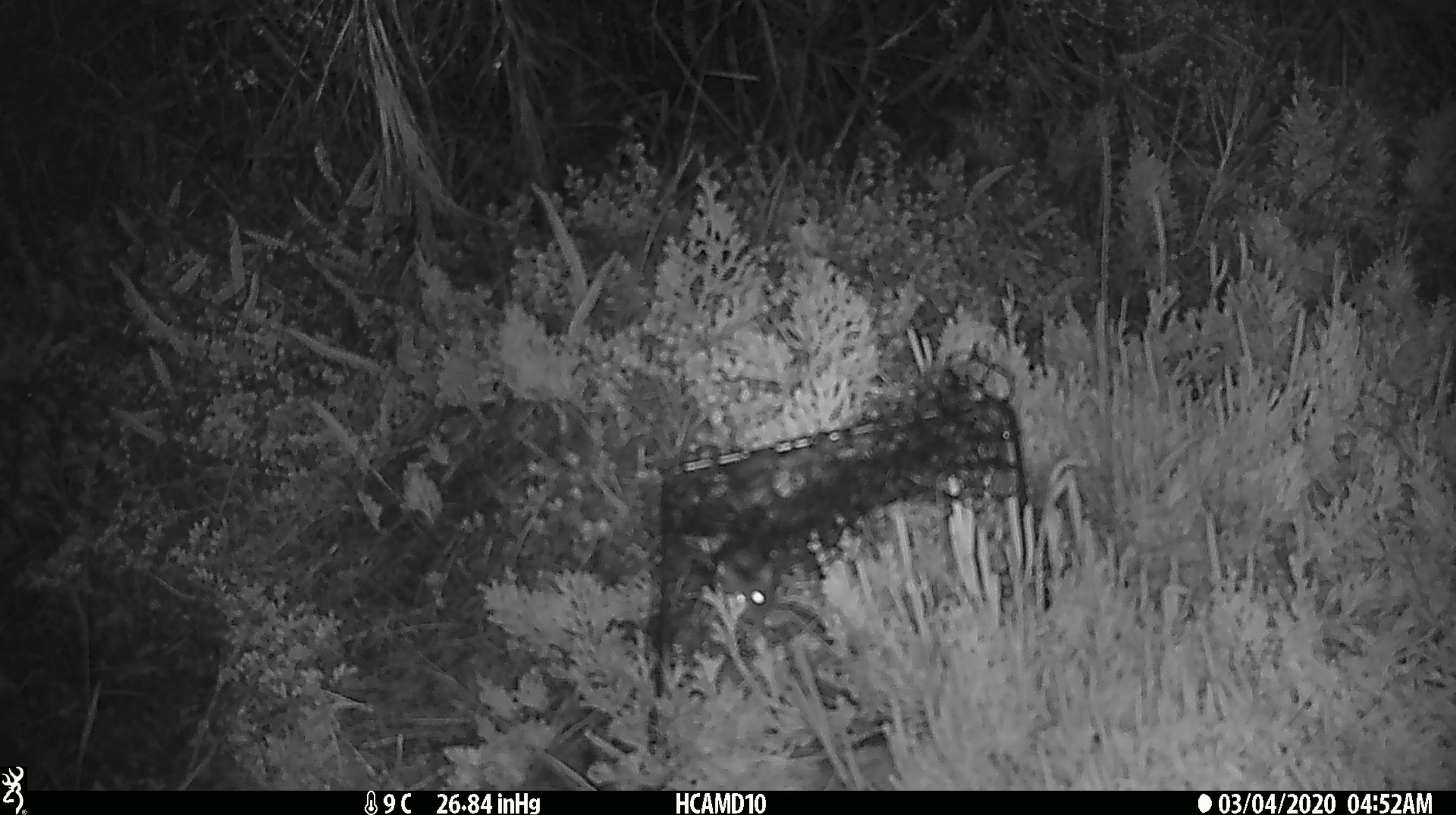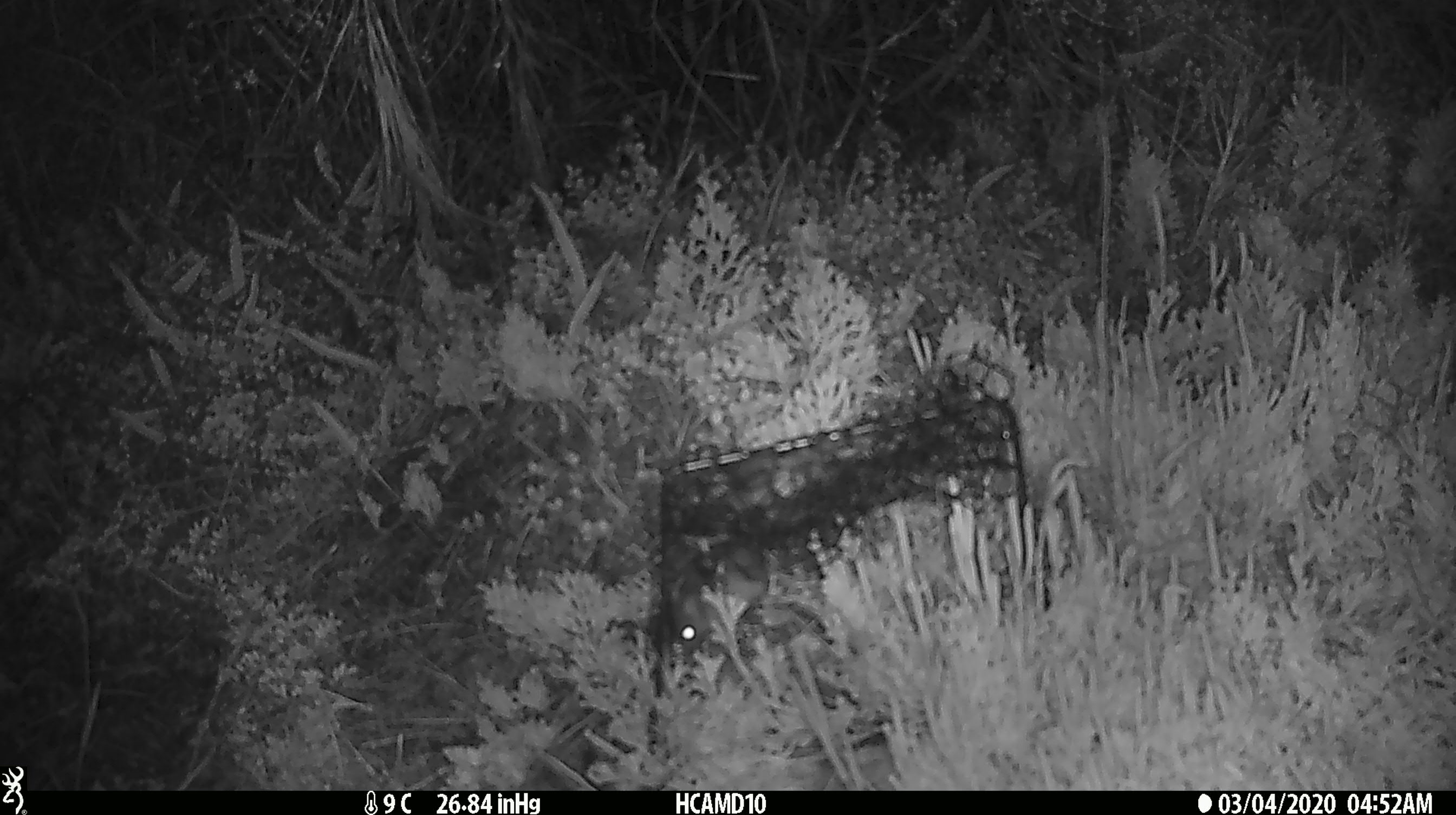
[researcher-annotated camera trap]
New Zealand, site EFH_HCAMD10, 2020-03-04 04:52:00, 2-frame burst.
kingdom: Animalia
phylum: Chordata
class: Mammalia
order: Rodentia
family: Muridae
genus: Mus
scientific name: Mus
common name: mouse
Mouse (Mus).